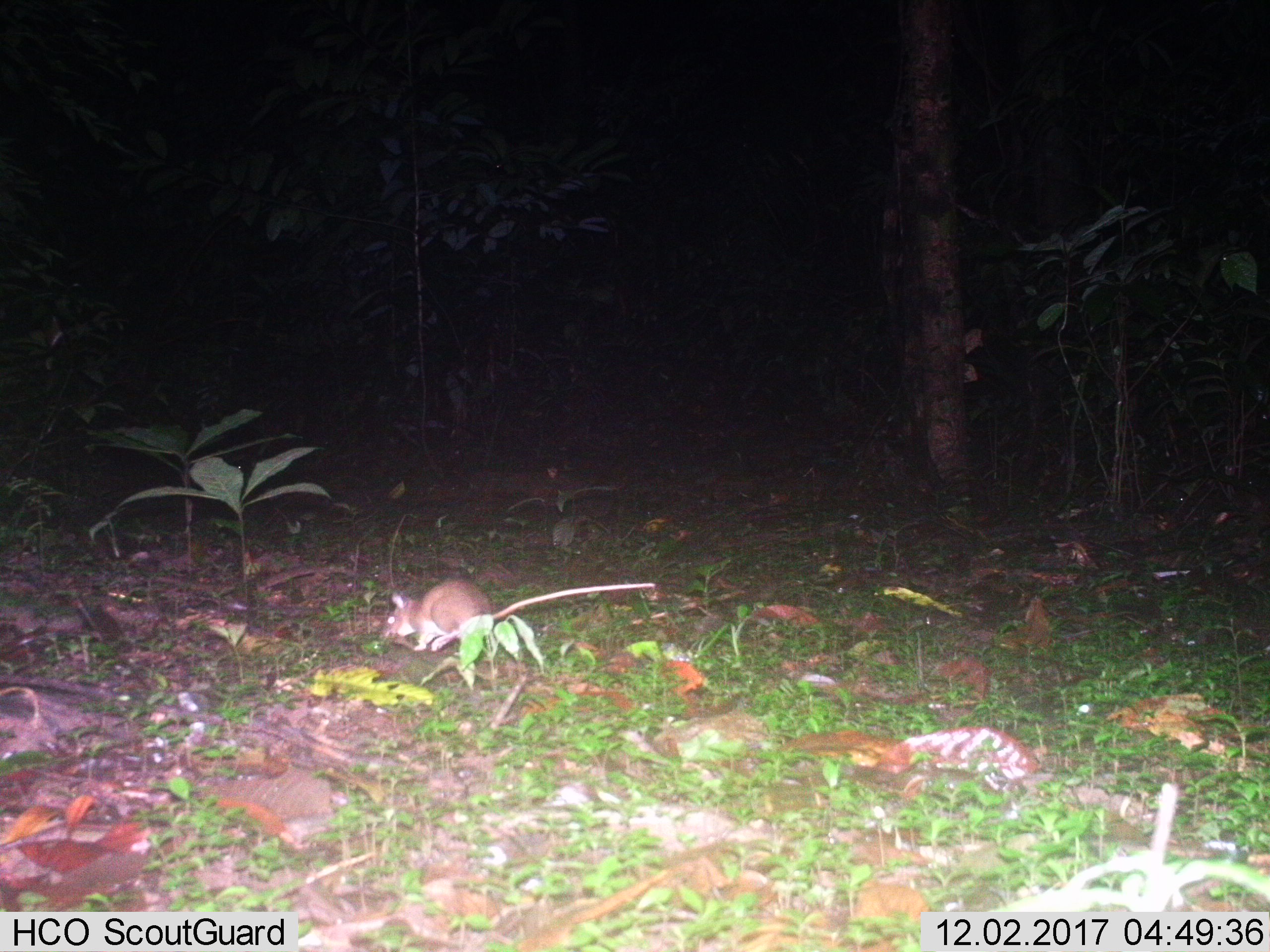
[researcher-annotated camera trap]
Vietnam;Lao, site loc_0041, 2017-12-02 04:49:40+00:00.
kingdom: Animalia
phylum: Chordata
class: Mammalia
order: Rodentia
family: Muridae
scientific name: Muridae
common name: old-world mice and rats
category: unidentified murid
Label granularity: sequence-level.